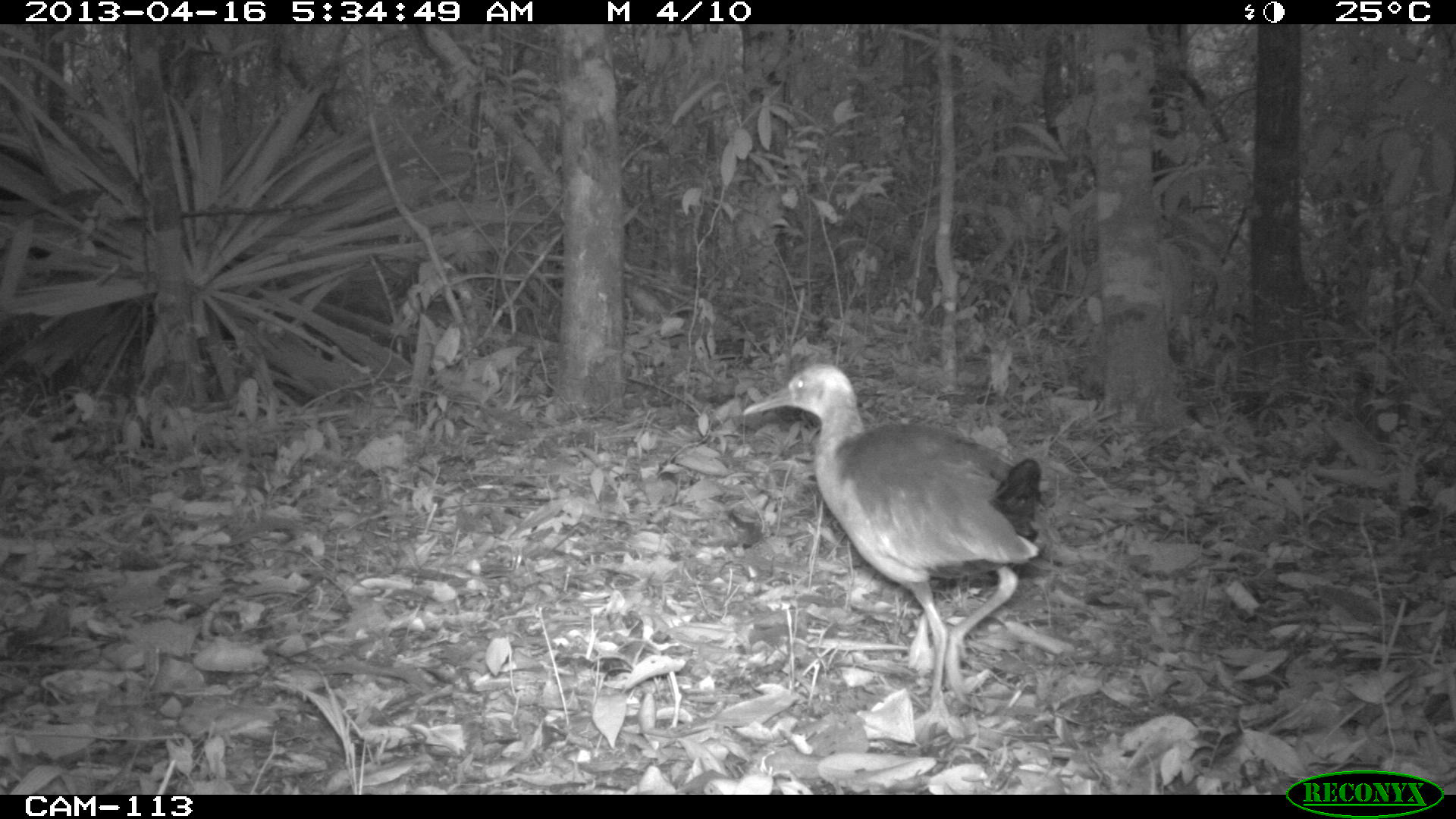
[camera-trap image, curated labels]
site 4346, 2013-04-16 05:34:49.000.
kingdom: Animalia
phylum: Chordata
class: Aves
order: Gruiformes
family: Rallidae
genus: Aramides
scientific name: Aramides cajaneus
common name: gray-necked wood-rail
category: aramides cajanea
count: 1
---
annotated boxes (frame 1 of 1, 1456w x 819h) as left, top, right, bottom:
aramides cajanea: 744, 362, 1040, 731